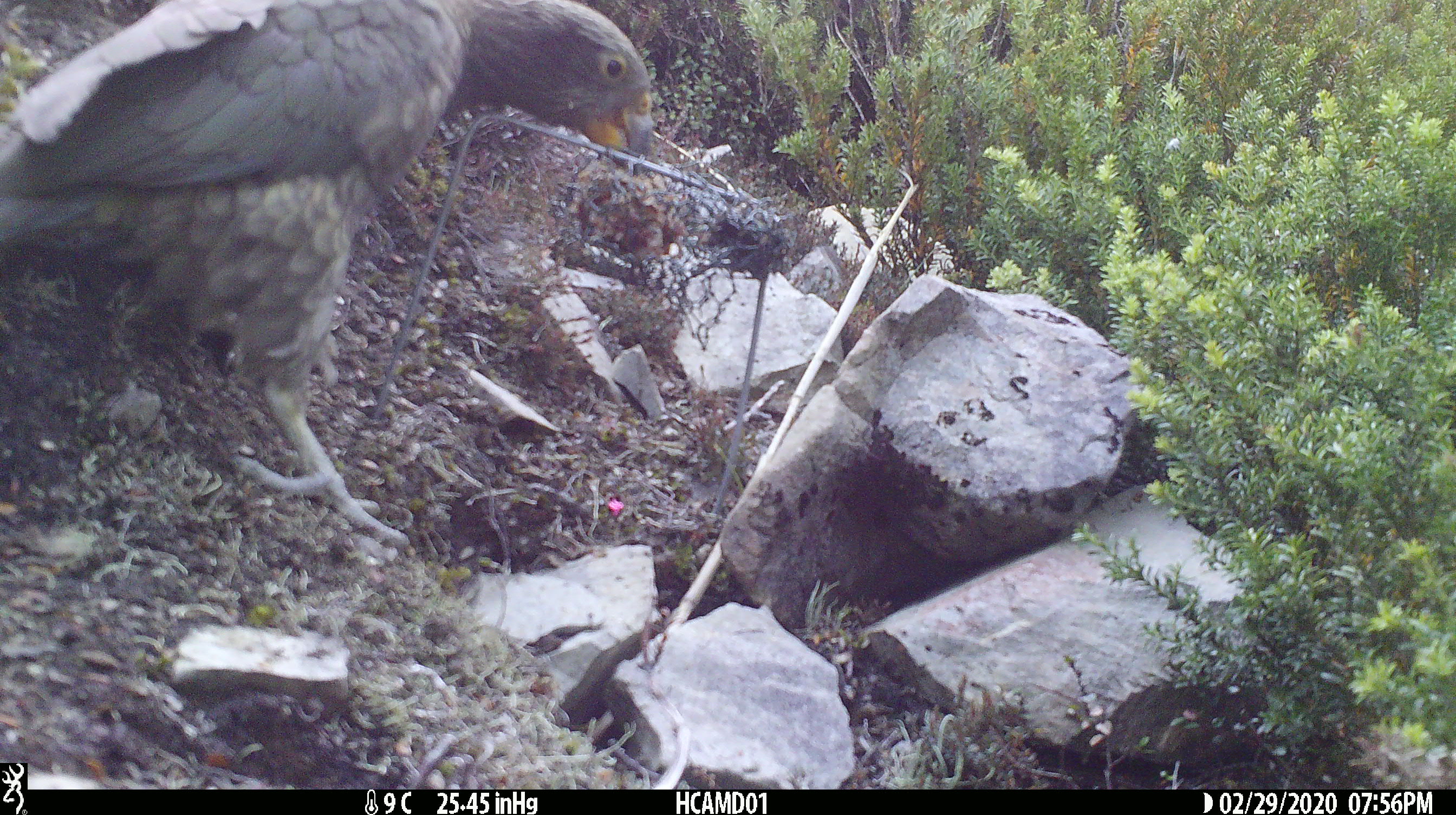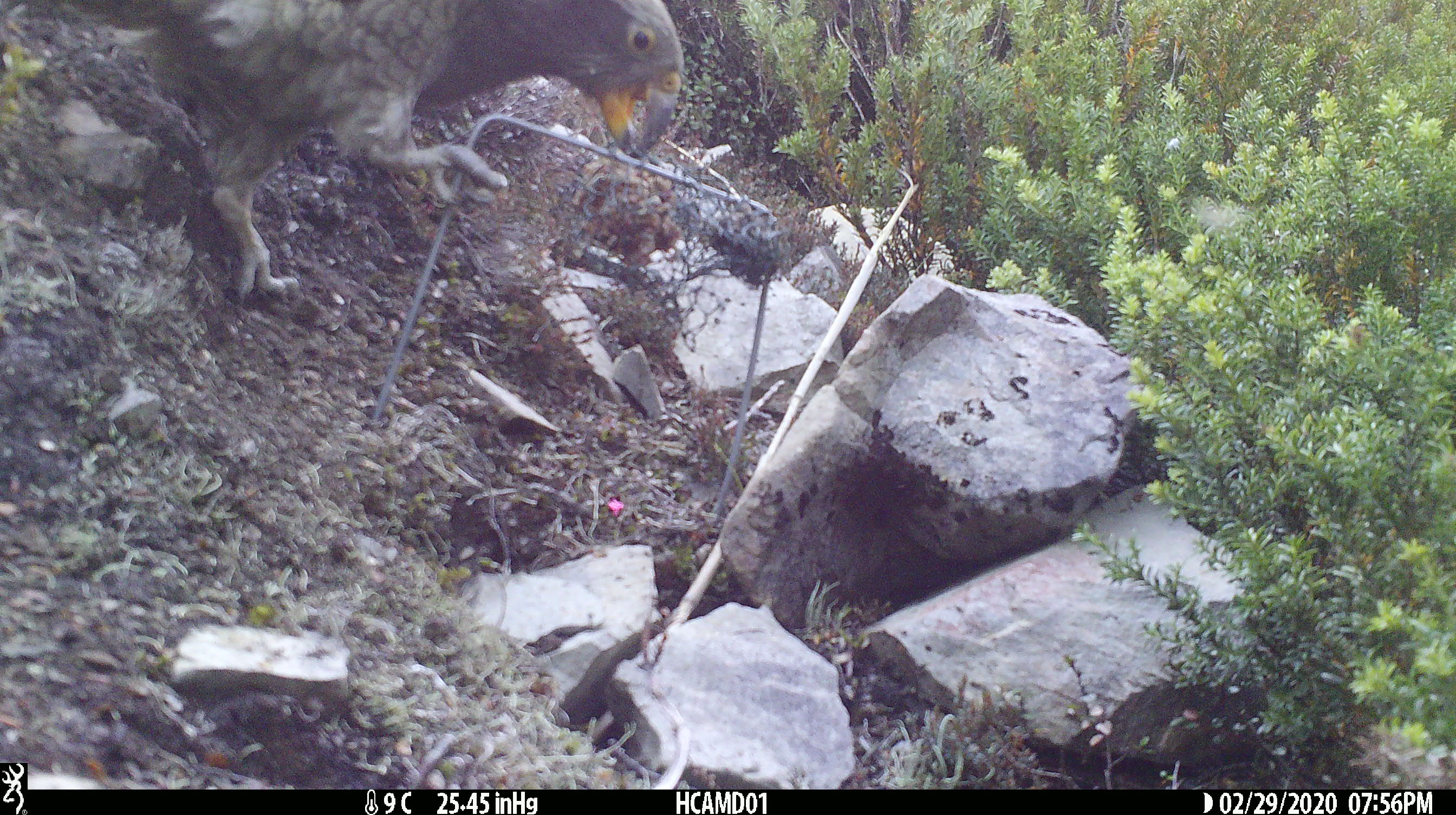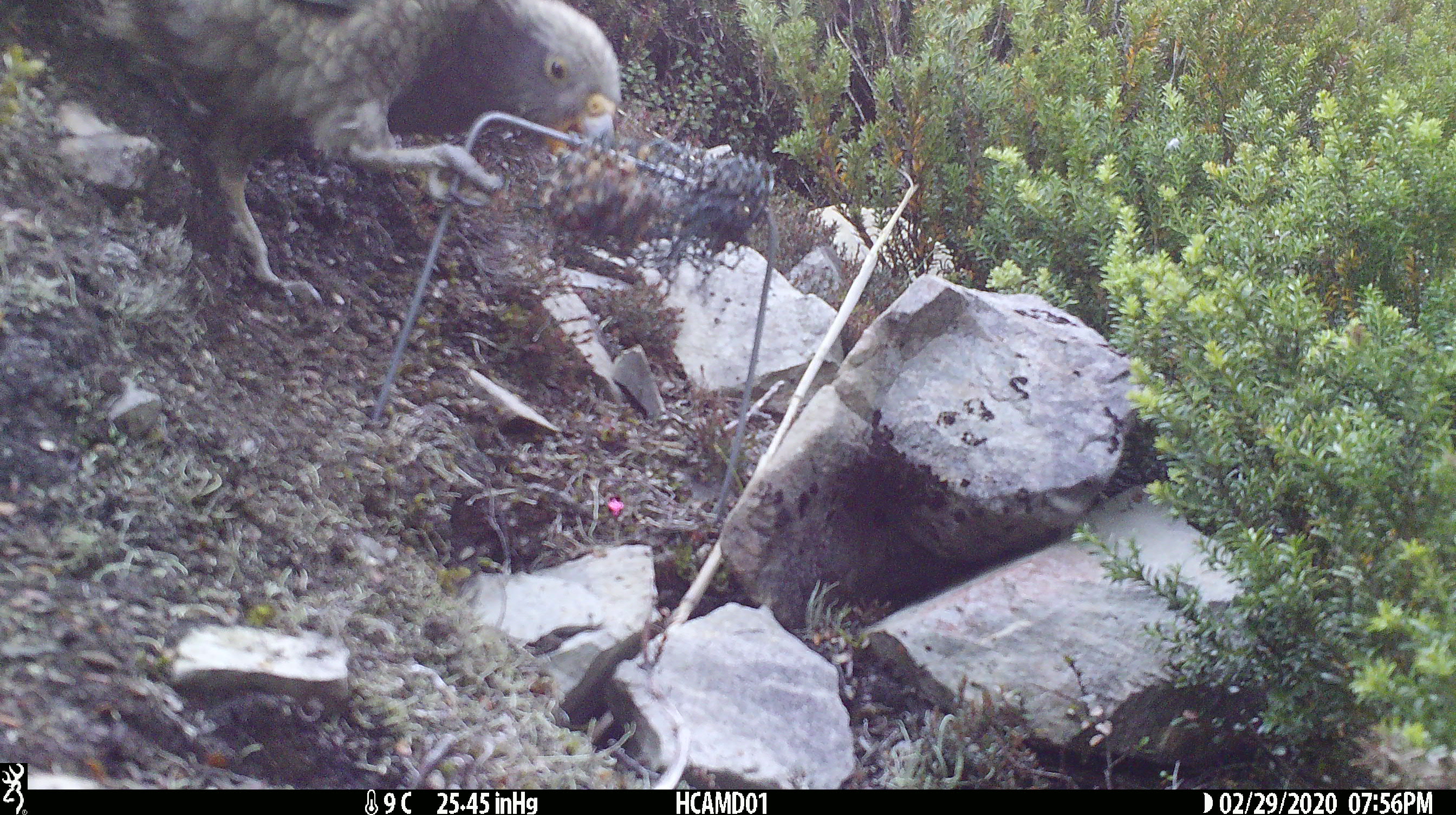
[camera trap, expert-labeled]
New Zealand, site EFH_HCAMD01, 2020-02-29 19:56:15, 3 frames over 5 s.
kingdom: Animalia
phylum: Chordata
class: Aves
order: Psittaciformes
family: Strigopidae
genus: Nestor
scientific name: Nestor notabilis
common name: kea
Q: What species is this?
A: Kea (Nestor notabilis).